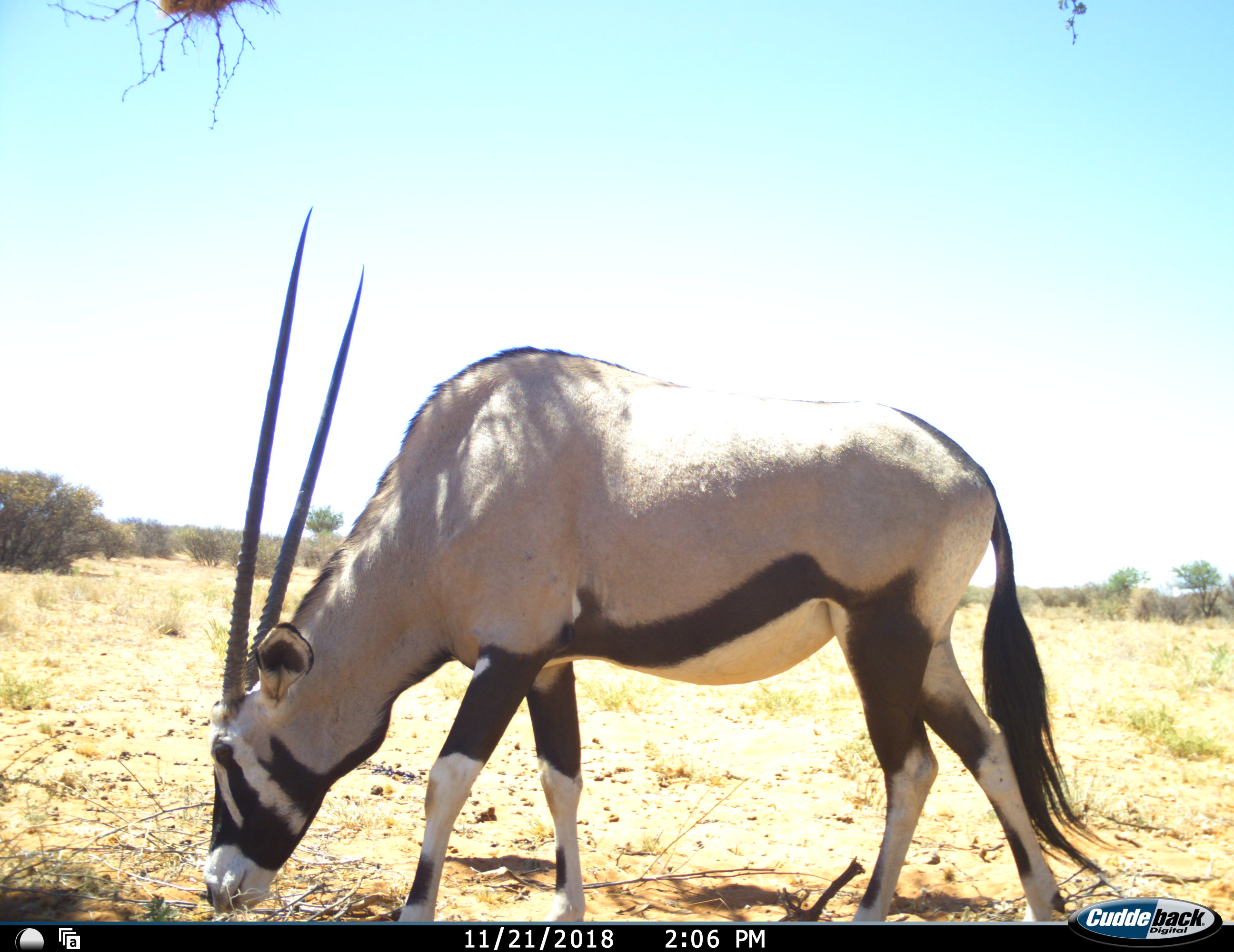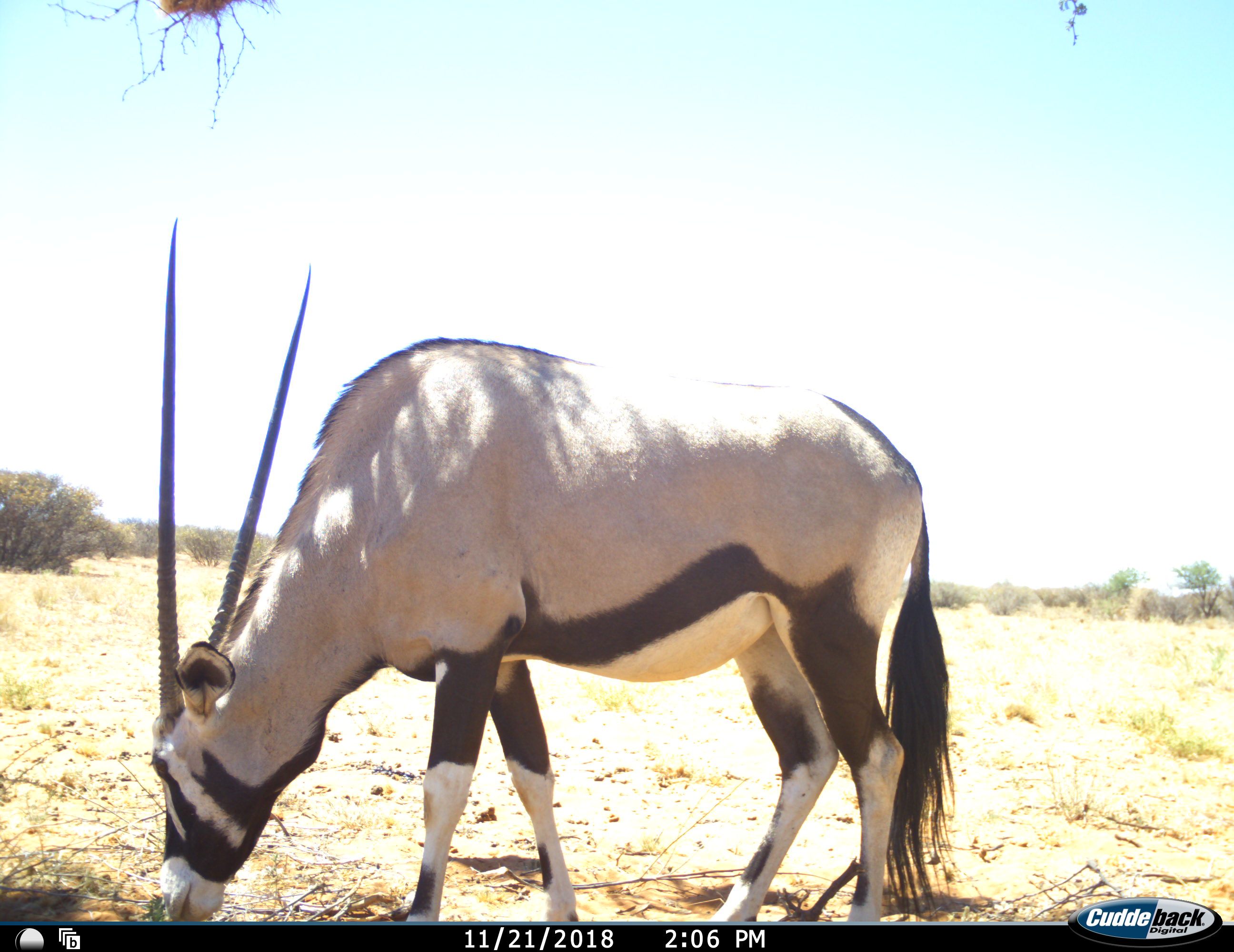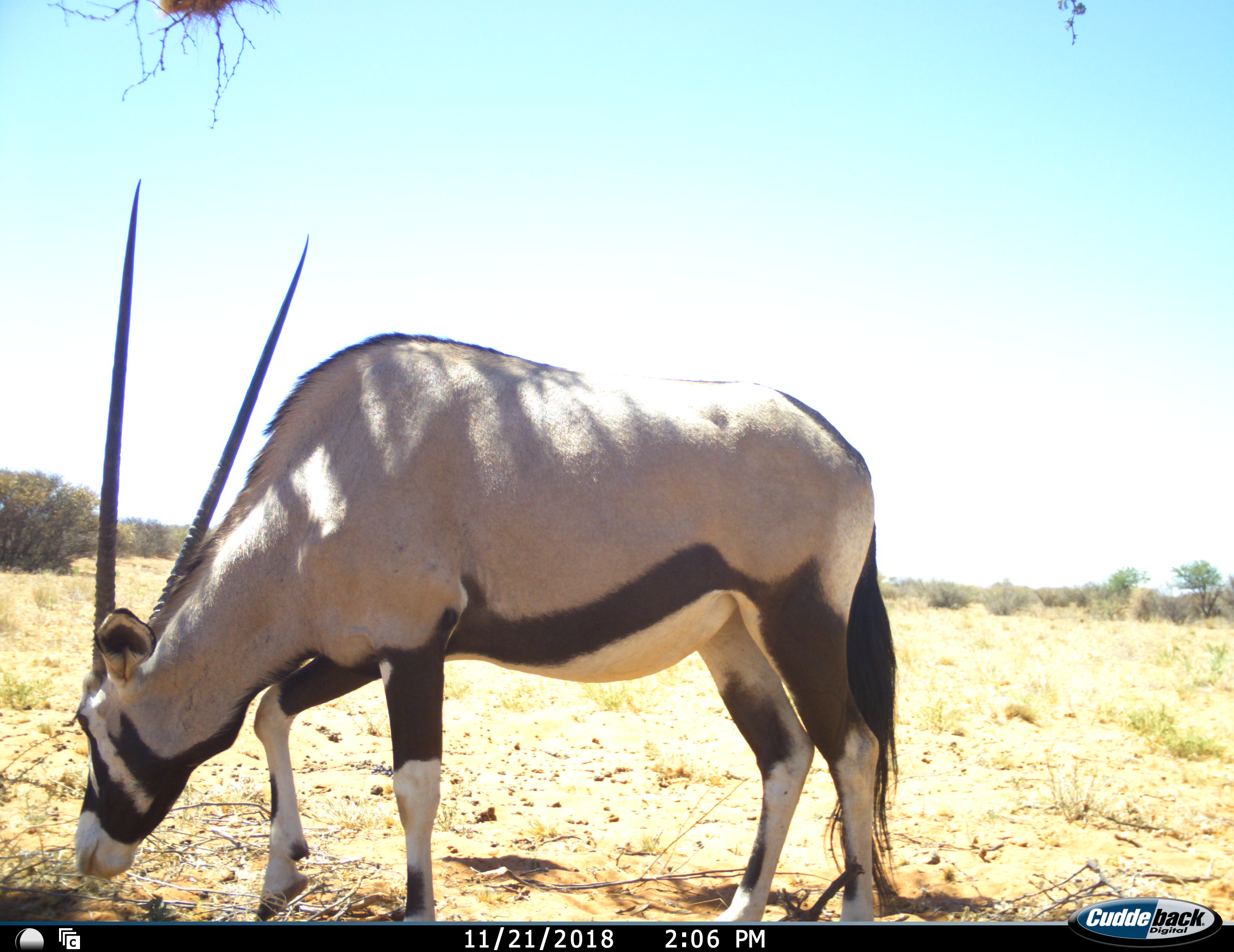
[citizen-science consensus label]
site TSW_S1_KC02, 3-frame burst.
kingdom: Animalia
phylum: Chordata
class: Mammalia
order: Artiodactyla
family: Bovidae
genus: Oryx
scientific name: Oryx gazella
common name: gemsbok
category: oryx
Oryx (gemsbok) (Oryx gazella), count 1. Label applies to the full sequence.